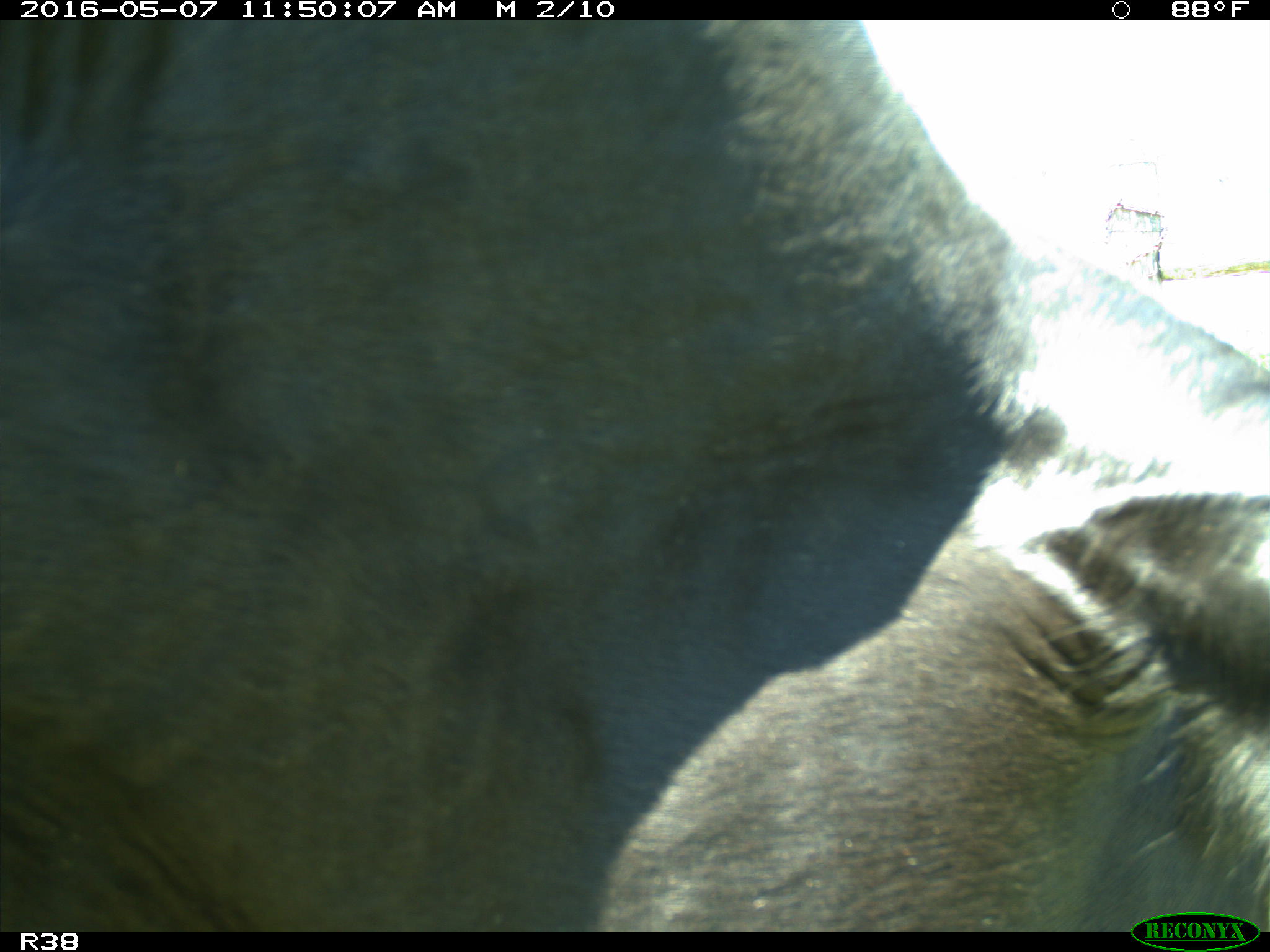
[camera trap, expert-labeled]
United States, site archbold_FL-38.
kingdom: Animalia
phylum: Chordata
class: Mammalia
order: Artiodactyla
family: Bovidae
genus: Bos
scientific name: Bos taurus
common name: domestic cow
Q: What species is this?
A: Bos taurus (domestic cow).